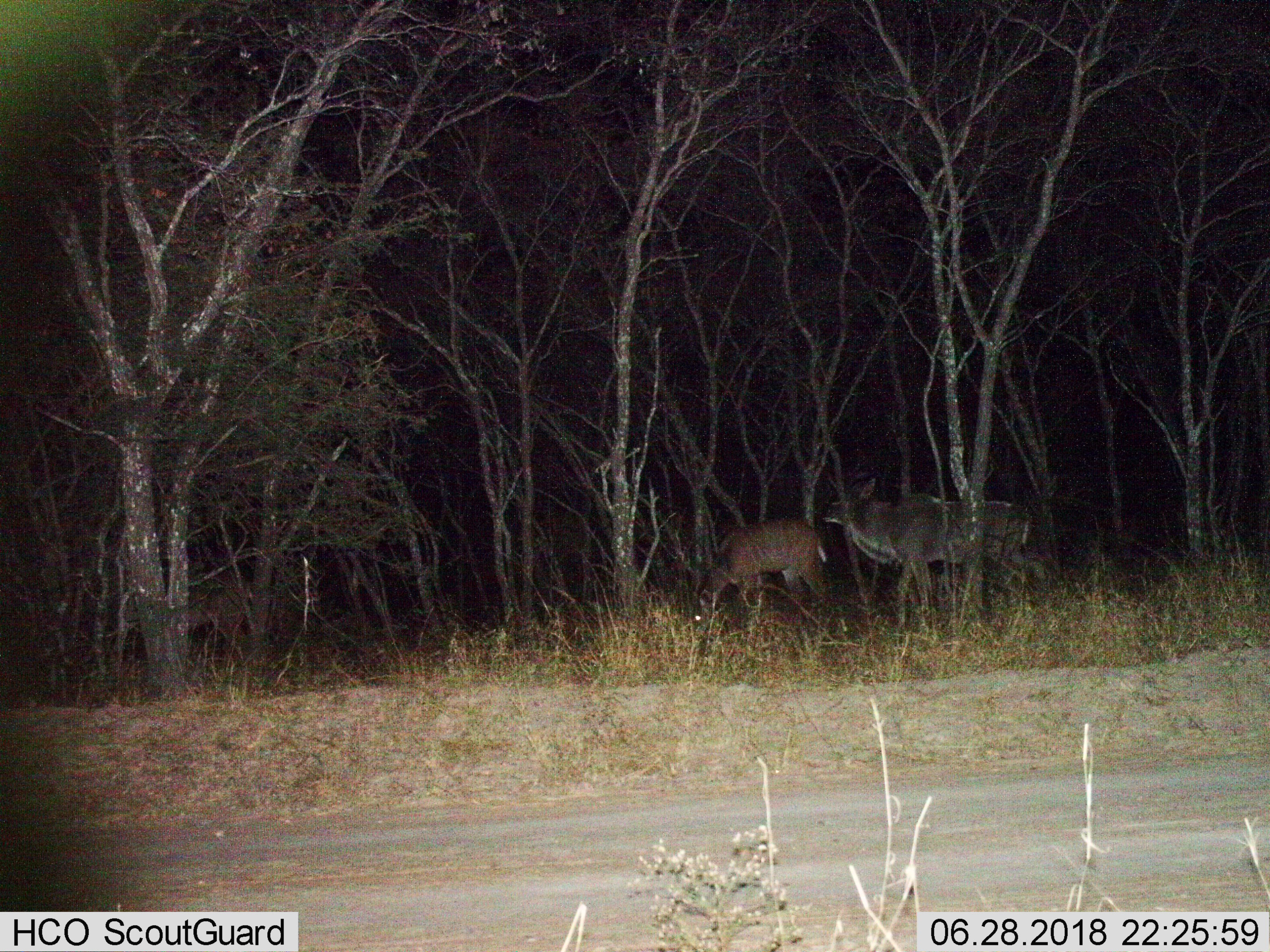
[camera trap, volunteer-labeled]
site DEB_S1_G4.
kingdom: Animalia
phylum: Chordata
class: Mammalia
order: Artiodactyla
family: Bovidae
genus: Tragelaphus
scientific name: Tragelaphus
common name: kudu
Kudu (Tragelaphus), count 2. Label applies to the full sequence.